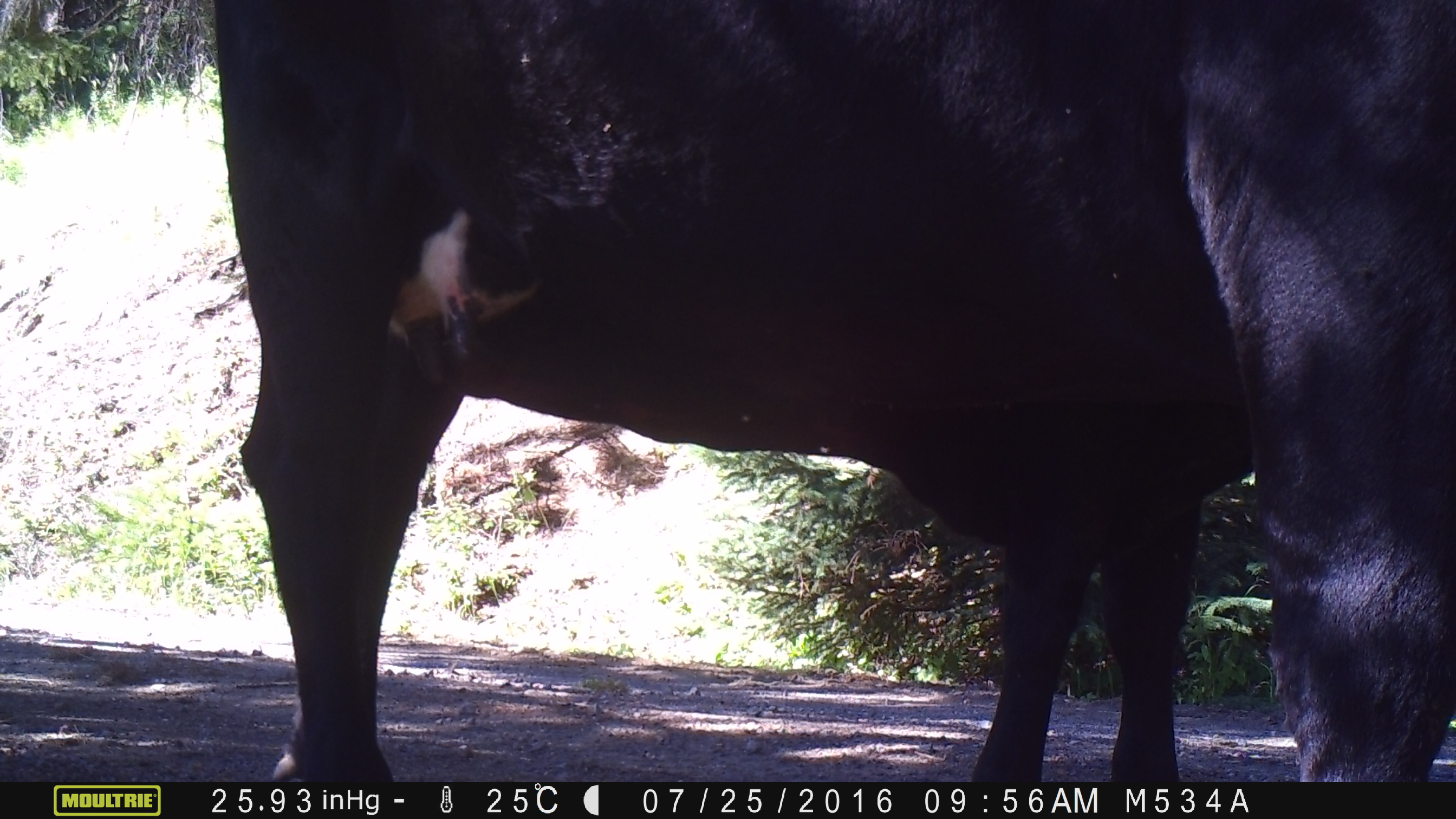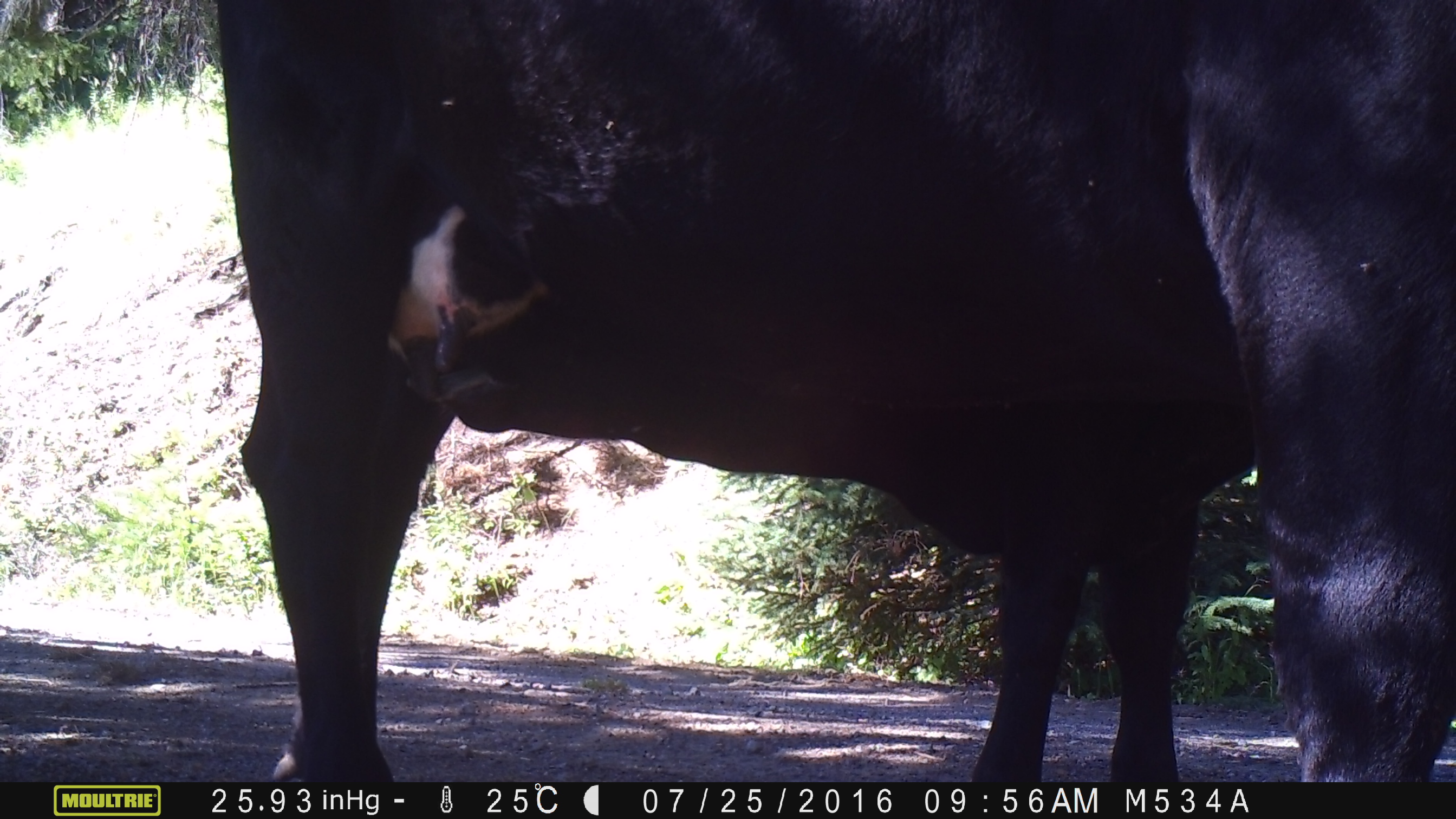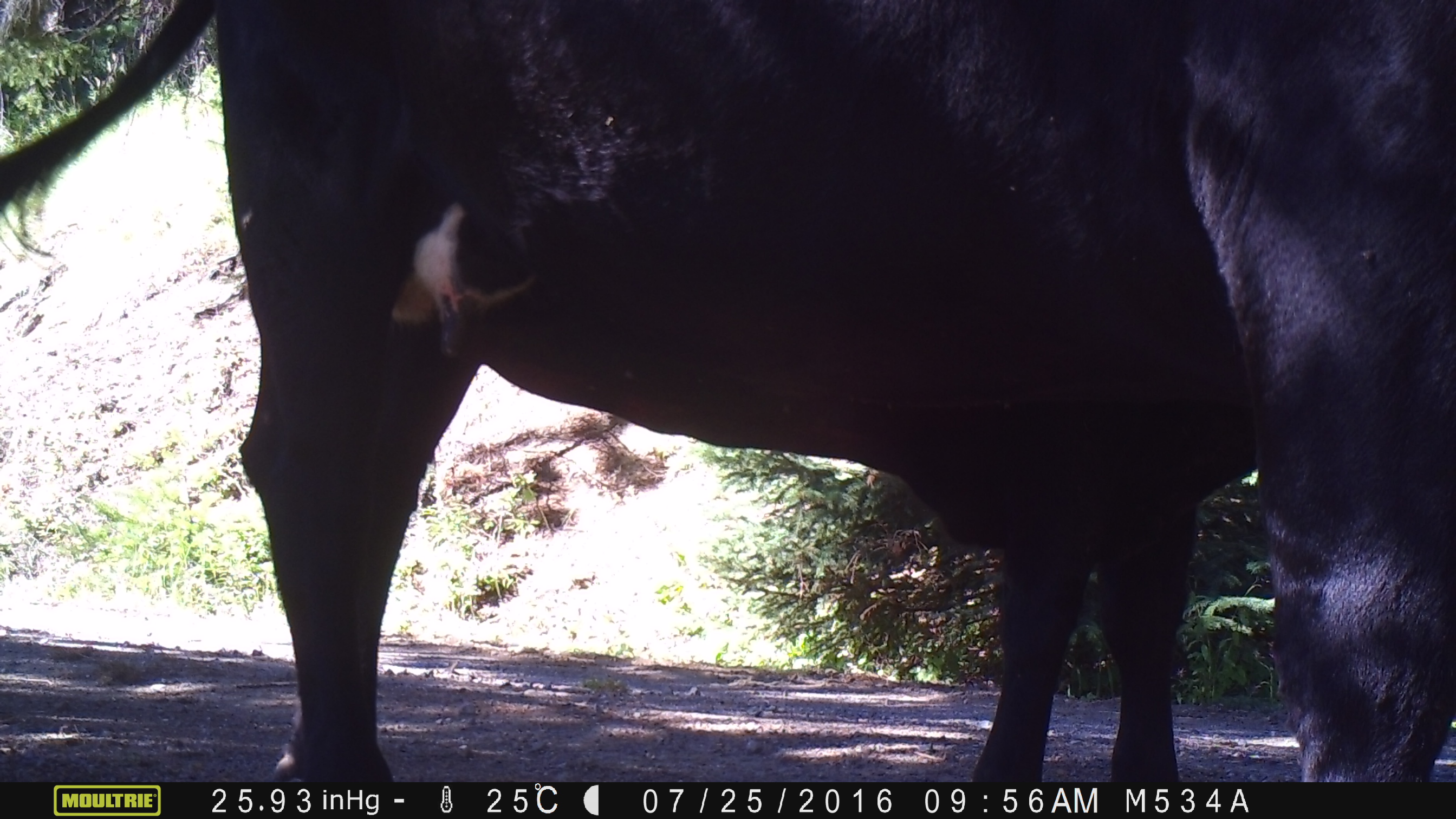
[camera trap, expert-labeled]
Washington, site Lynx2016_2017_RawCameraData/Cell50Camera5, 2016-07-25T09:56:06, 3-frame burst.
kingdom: Animalia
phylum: Chordata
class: Mammalia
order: Artiodactyla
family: Bovidae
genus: Bos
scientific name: Bos taurus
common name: domestic cattle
Domestic cattle (Bos taurus). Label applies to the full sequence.